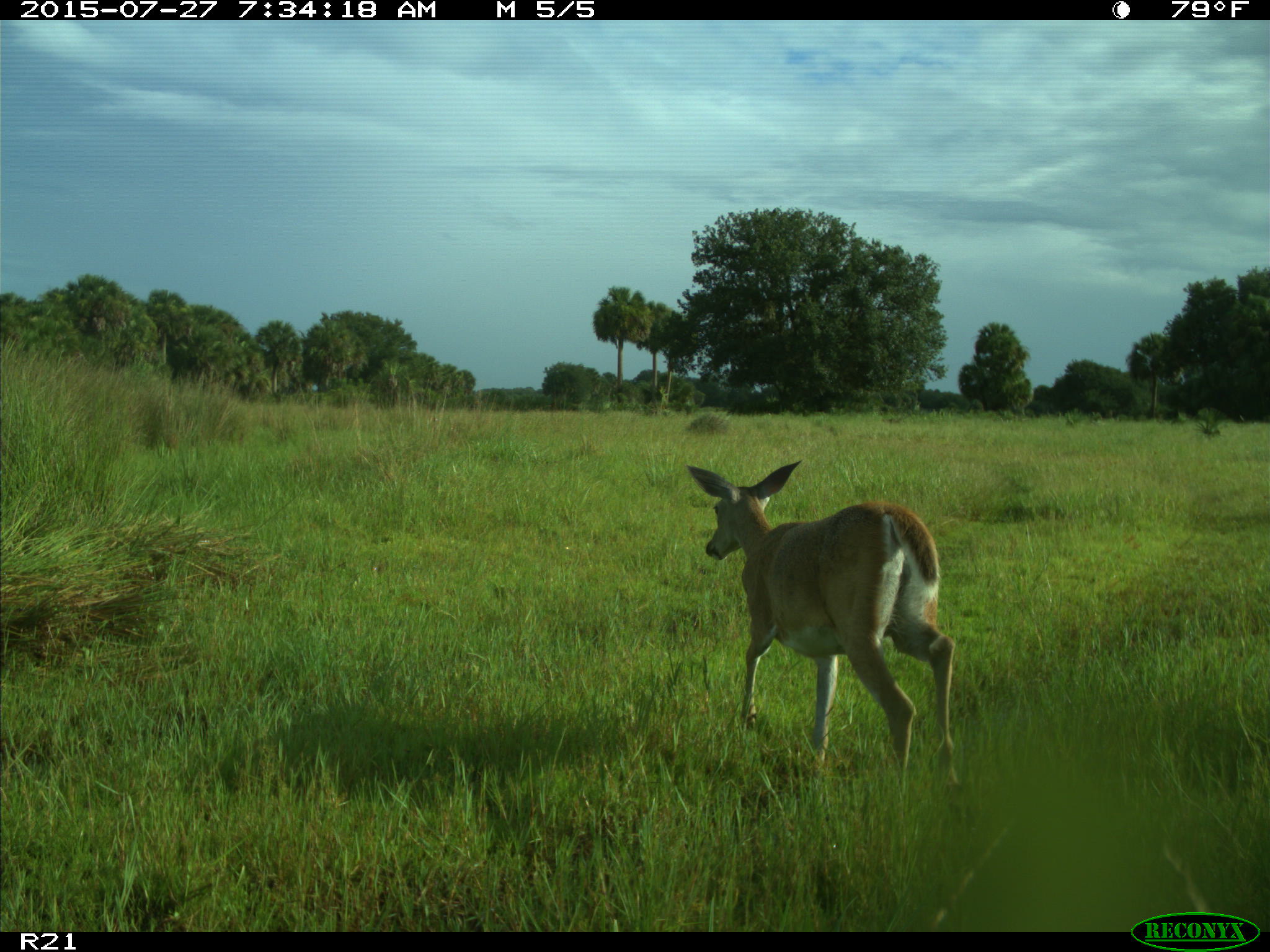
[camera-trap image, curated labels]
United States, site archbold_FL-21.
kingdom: Animalia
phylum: Chordata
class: Mammalia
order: Artiodactyla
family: Cervidae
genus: Odocoileus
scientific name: Odocoileus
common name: deer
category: unidentified deer